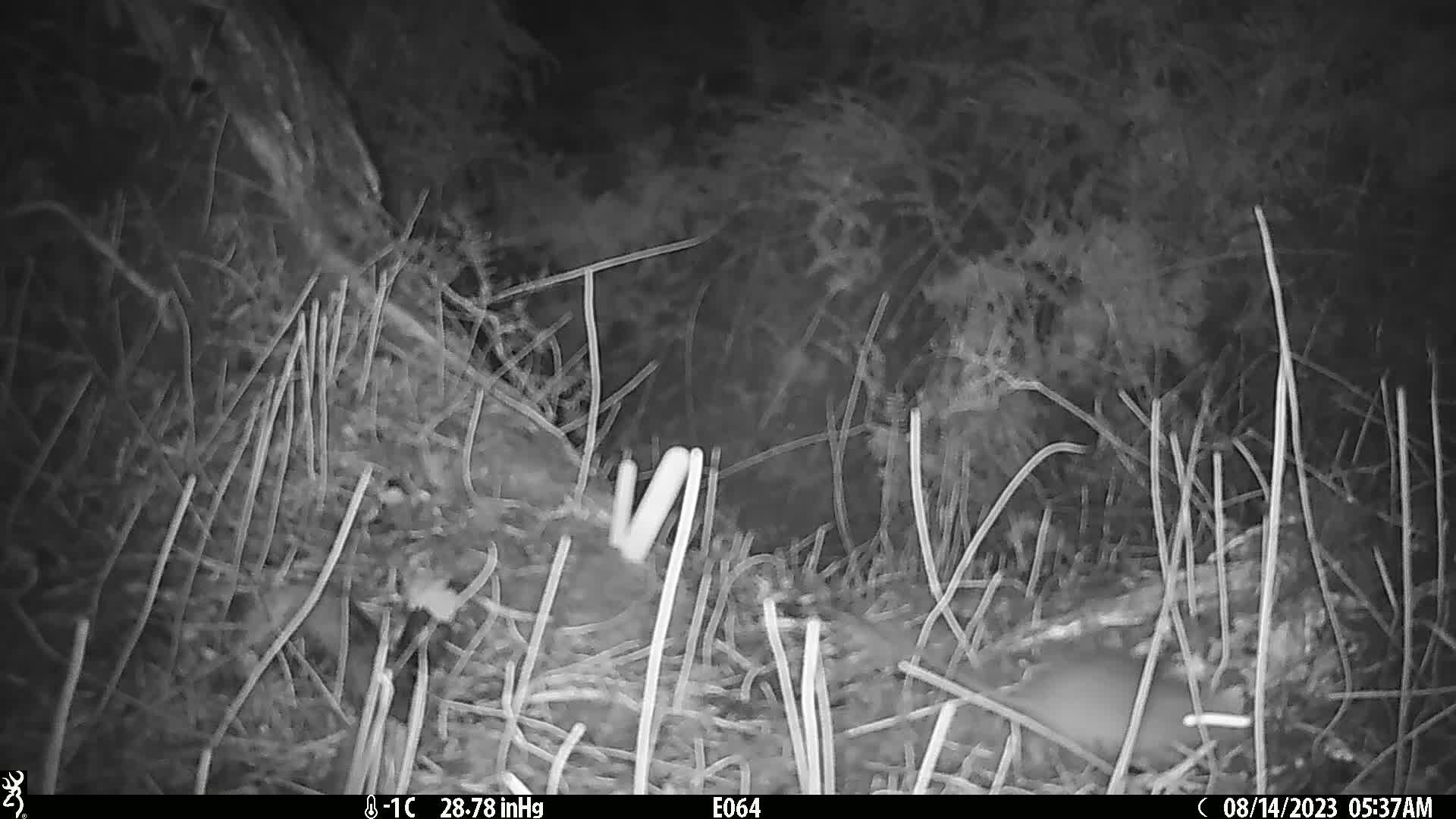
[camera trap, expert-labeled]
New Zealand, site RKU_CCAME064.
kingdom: Animalia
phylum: Chordata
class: Mammalia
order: Rodentia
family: Muridae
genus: Rattus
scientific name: Rattus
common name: rat